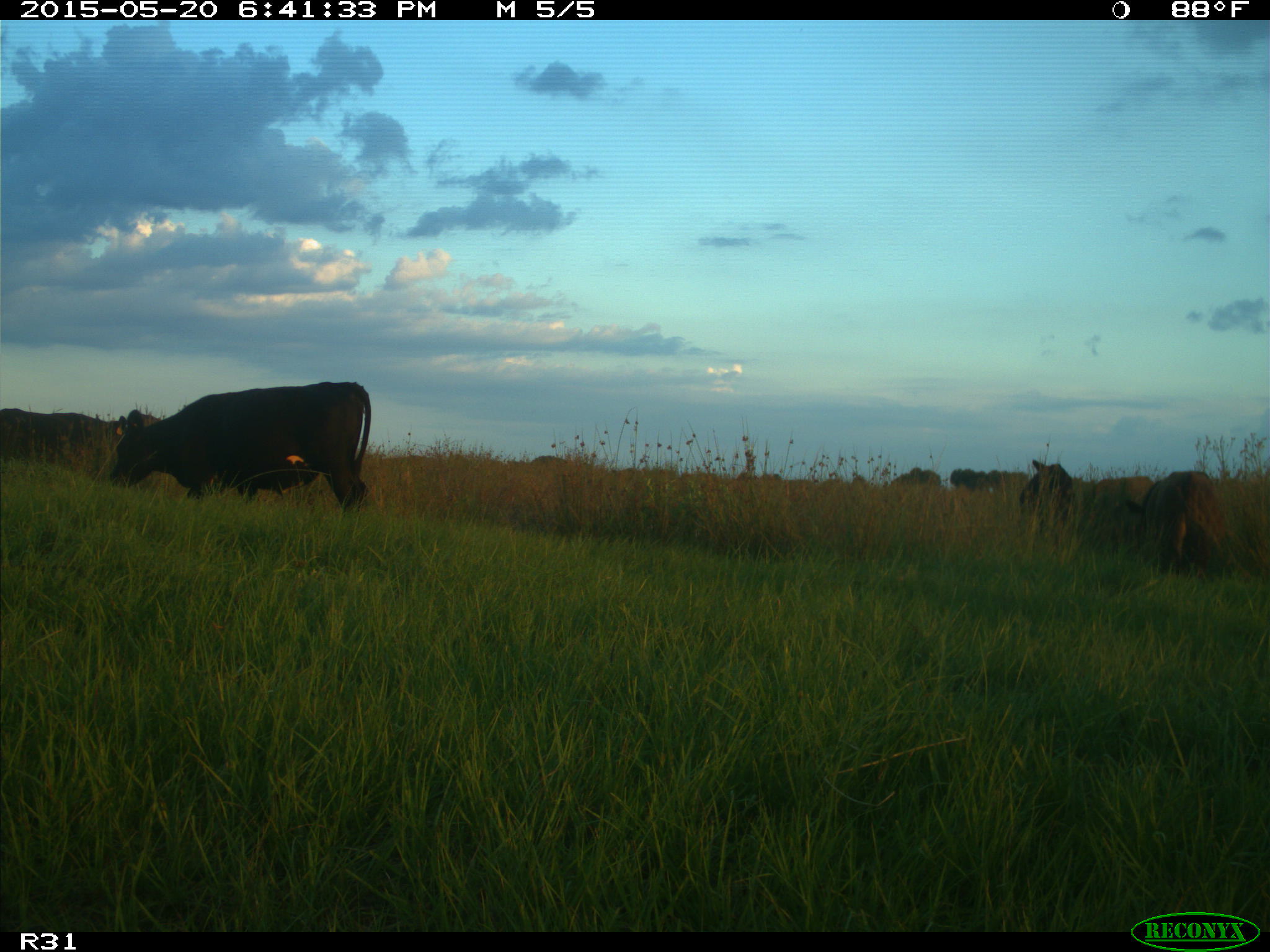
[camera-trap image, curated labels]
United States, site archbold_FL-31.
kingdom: Animalia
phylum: Chordata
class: Mammalia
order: Artiodactyla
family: Bovidae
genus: Bos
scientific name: Bos taurus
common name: domestic cow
Bos taurus (domestic cow).